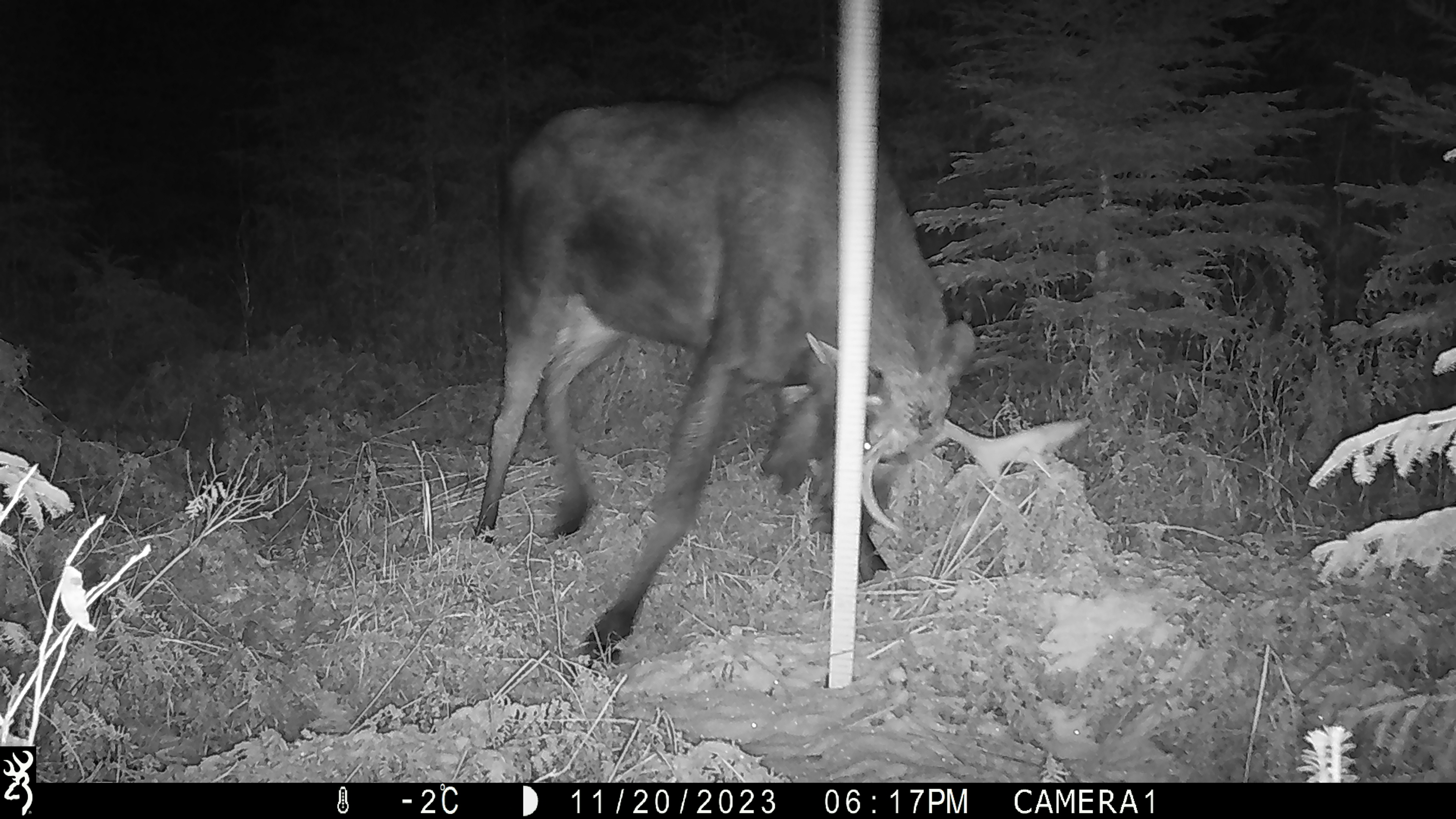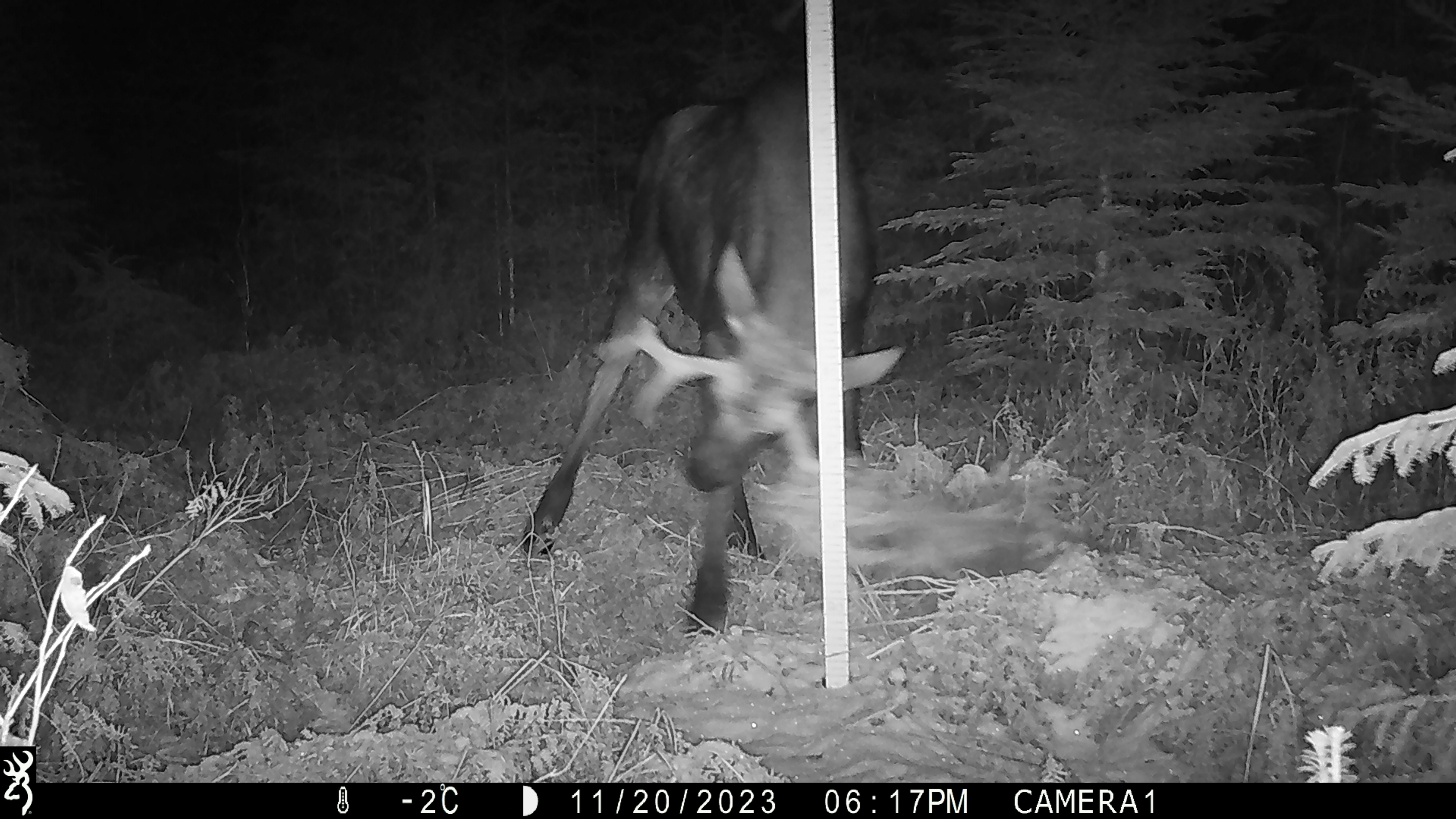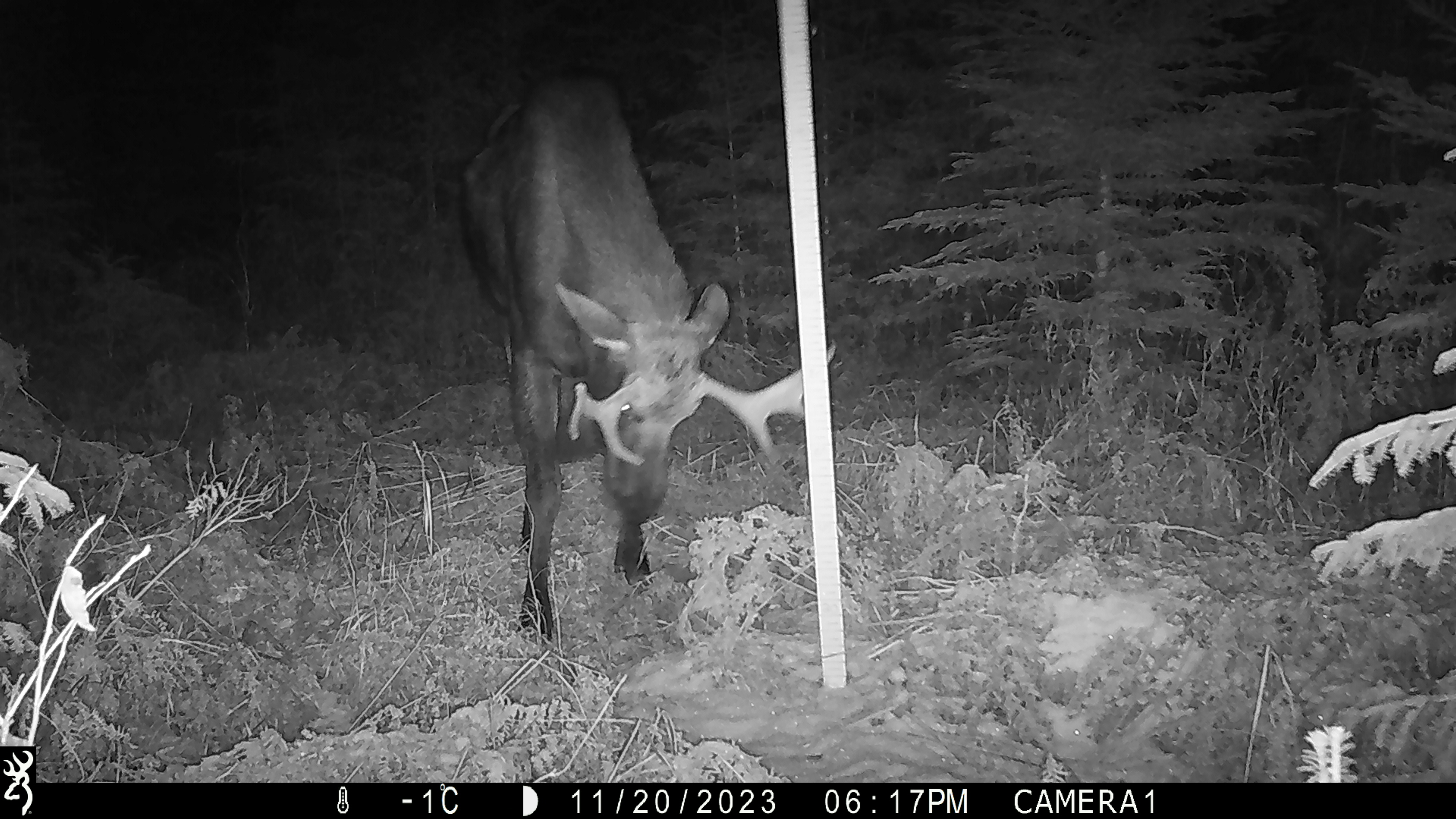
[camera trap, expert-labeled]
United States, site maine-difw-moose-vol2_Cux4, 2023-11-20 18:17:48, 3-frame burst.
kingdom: Animalia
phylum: Chordata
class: Mammalia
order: Artiodactyla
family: Cervidae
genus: Alces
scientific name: Alces alces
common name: moose